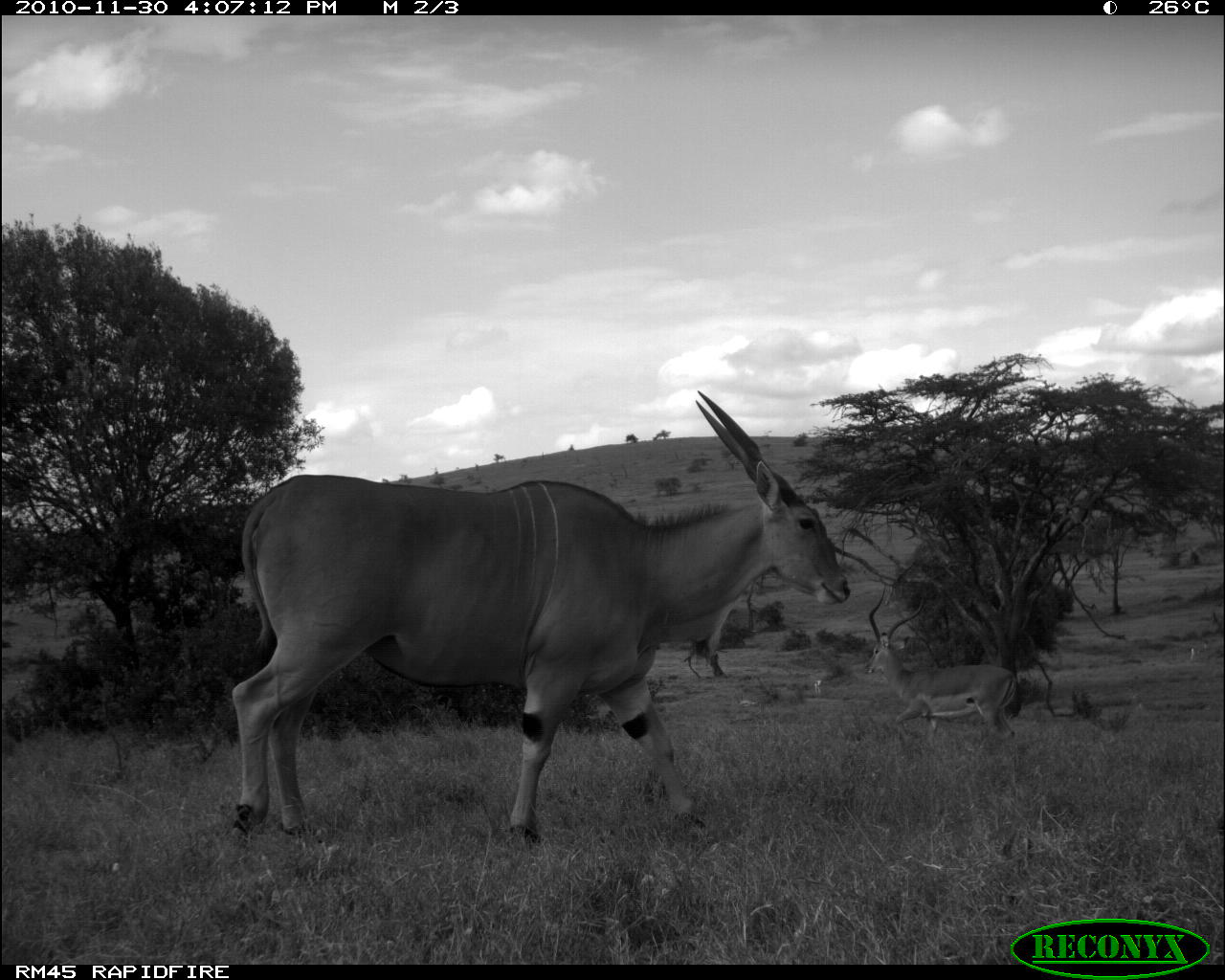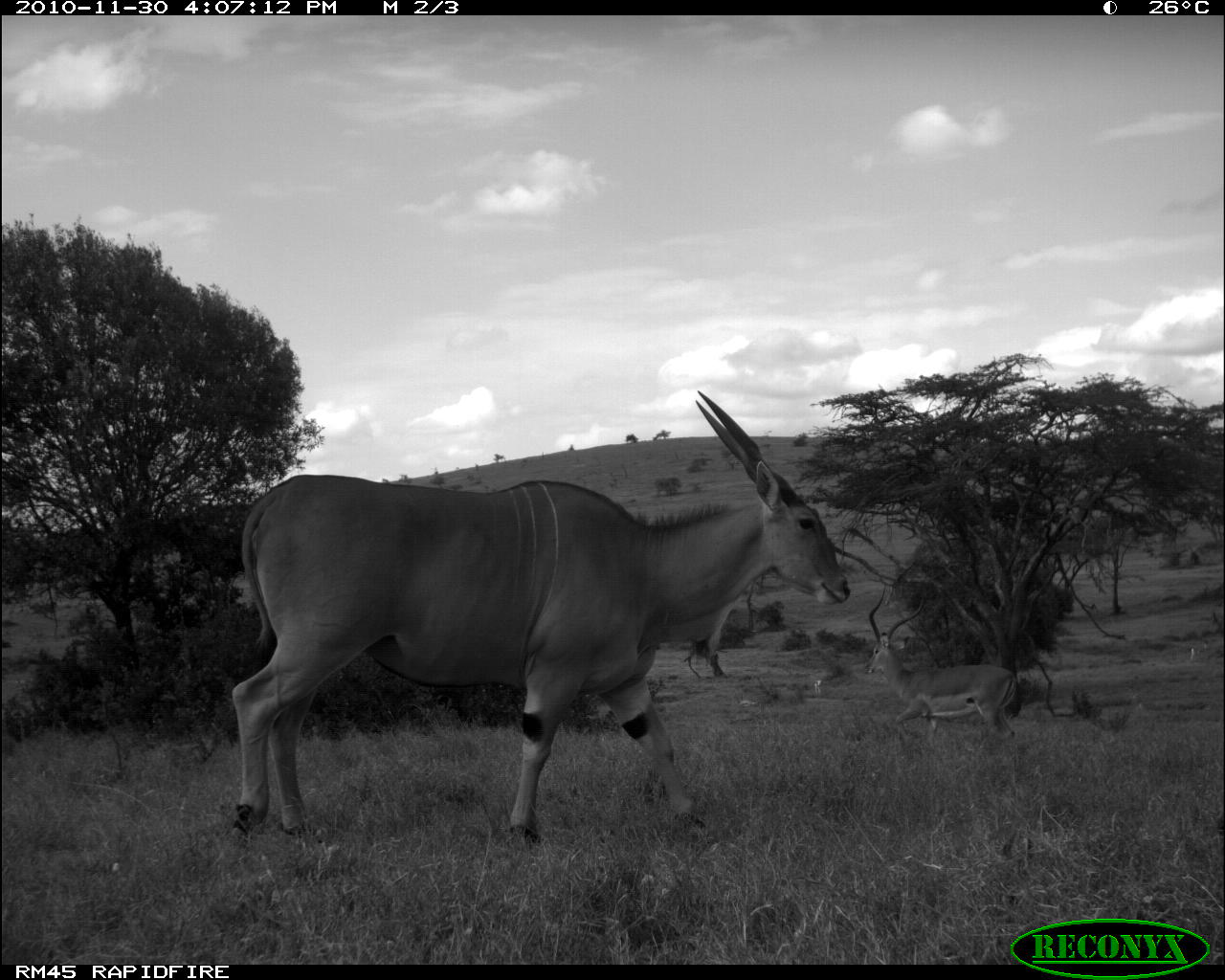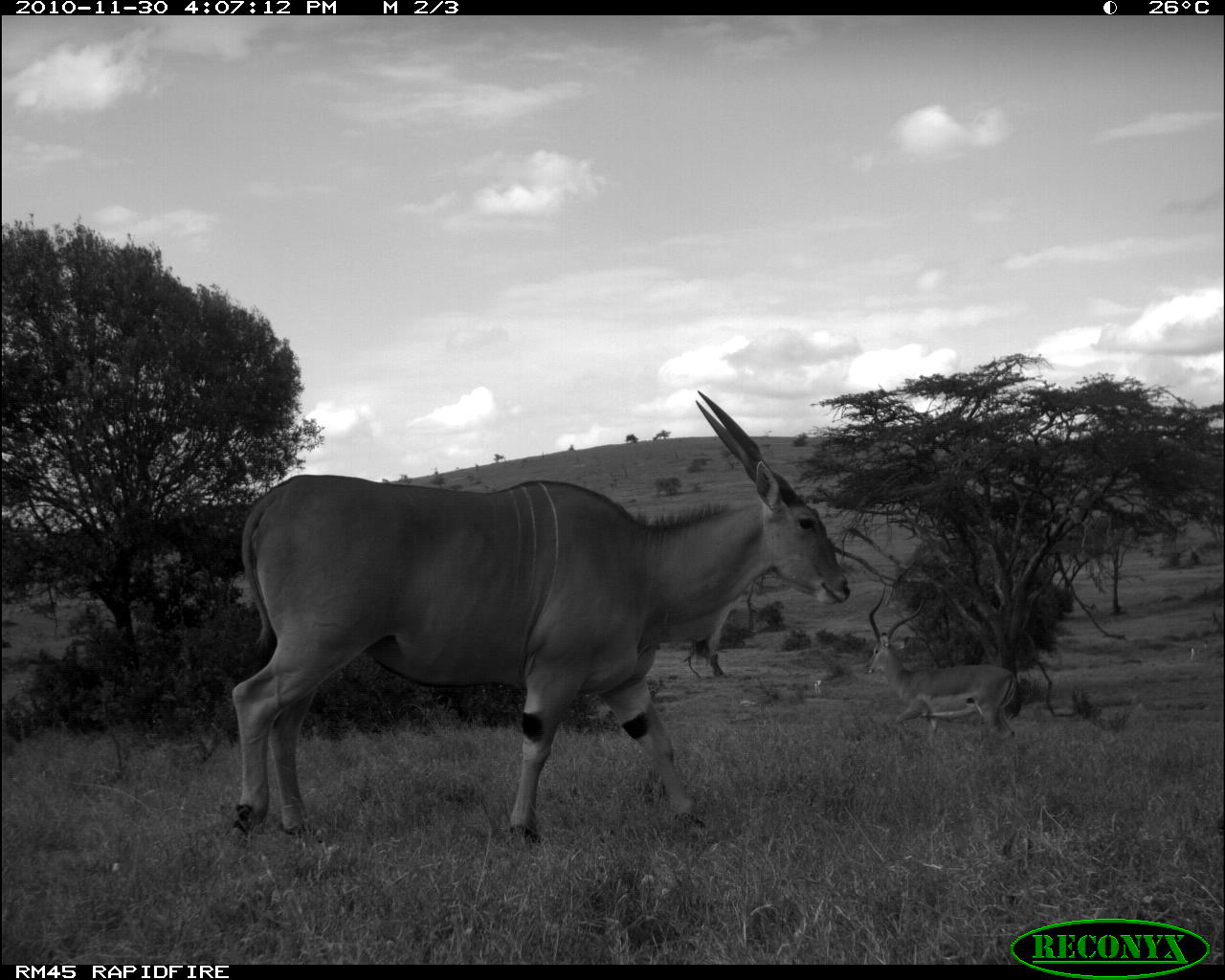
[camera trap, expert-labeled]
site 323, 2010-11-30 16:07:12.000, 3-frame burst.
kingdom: Animalia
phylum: Chordata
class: Mammalia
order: Artiodactyla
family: Bovidae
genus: Tragelaphus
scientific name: Tragelaphus oryx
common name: eland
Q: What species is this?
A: Tragelaphus oryx (eland).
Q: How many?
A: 1.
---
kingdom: Animalia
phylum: Chordata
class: Mammalia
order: Artiodactyla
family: Bovidae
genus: Nanger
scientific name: Nanger granti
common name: grant's gazelle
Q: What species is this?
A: Nanger granti (grant's gazelle).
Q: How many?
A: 2.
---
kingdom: Animalia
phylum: Chordata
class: Mammalia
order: Artiodactyla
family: Bovidae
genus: Aepyceros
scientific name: Aepyceros melampus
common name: impala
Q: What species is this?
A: Aepyceros melampus (impala).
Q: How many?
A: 1.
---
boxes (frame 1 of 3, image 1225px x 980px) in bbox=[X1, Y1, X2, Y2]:
tragelaphus oryx: bbox=[229, 387, 851, 844]; bbox=[859, 582, 1018, 751]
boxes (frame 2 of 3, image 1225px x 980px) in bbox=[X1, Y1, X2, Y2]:
nanger granti: bbox=[226, 388, 851, 844]; bbox=[862, 582, 1019, 744]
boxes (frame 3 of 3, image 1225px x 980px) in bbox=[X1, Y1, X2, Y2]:
aepyceros melampus: bbox=[224, 386, 851, 841]; bbox=[862, 582, 1019, 747]